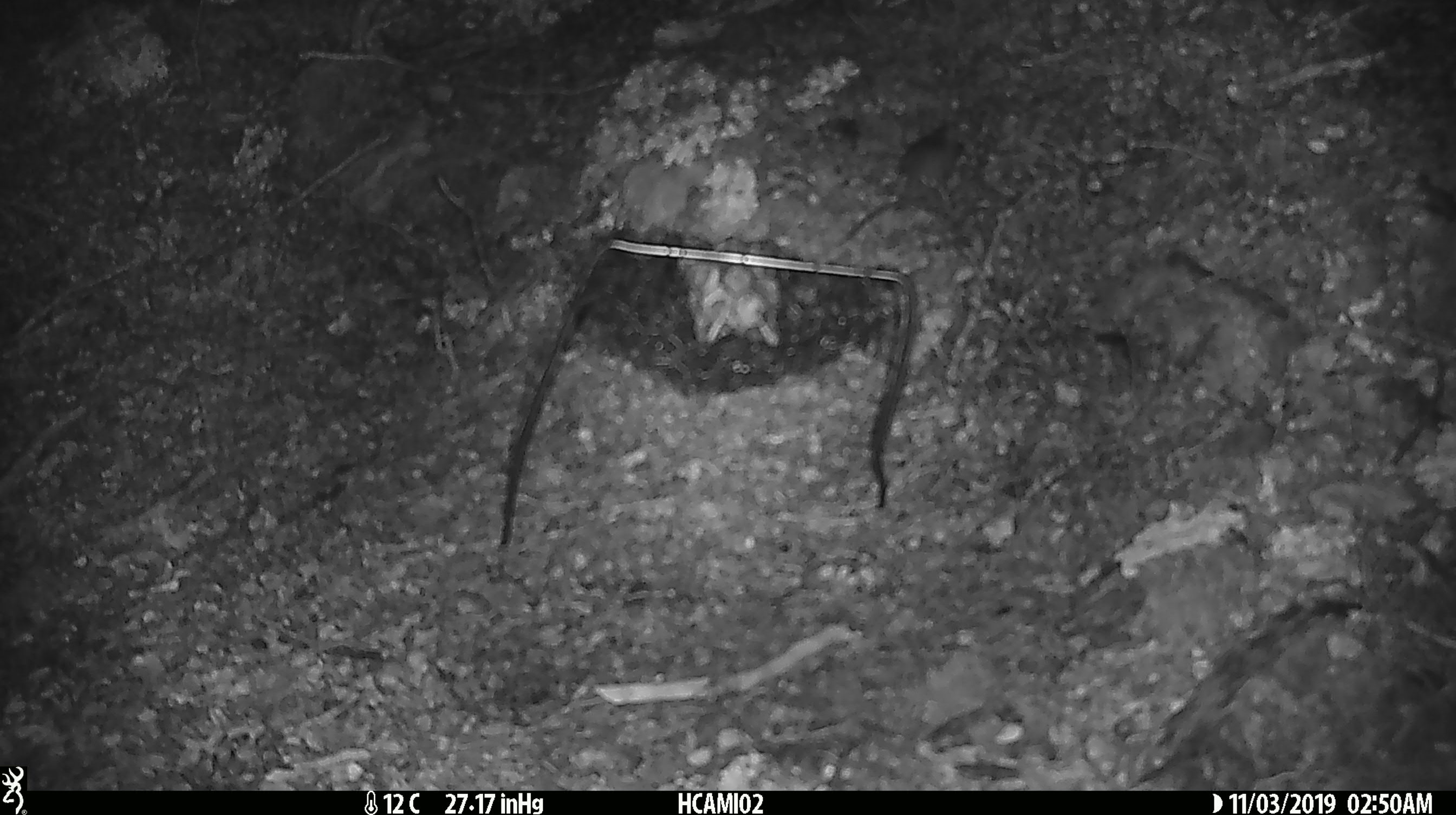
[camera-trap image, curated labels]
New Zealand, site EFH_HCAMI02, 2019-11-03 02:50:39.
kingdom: Animalia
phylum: Chordata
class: Mammalia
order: Rodentia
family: Muridae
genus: Mus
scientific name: Mus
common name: mouse